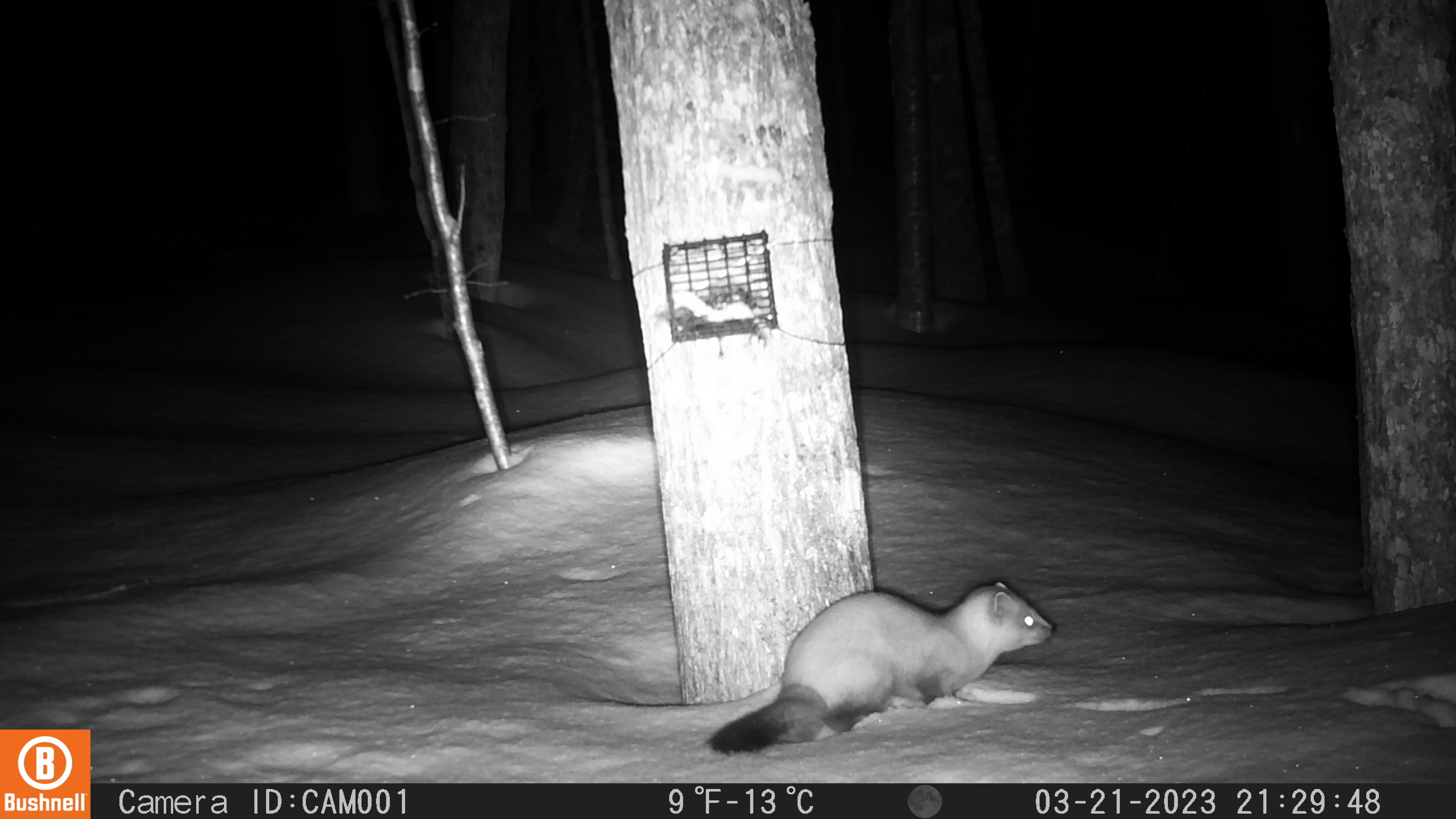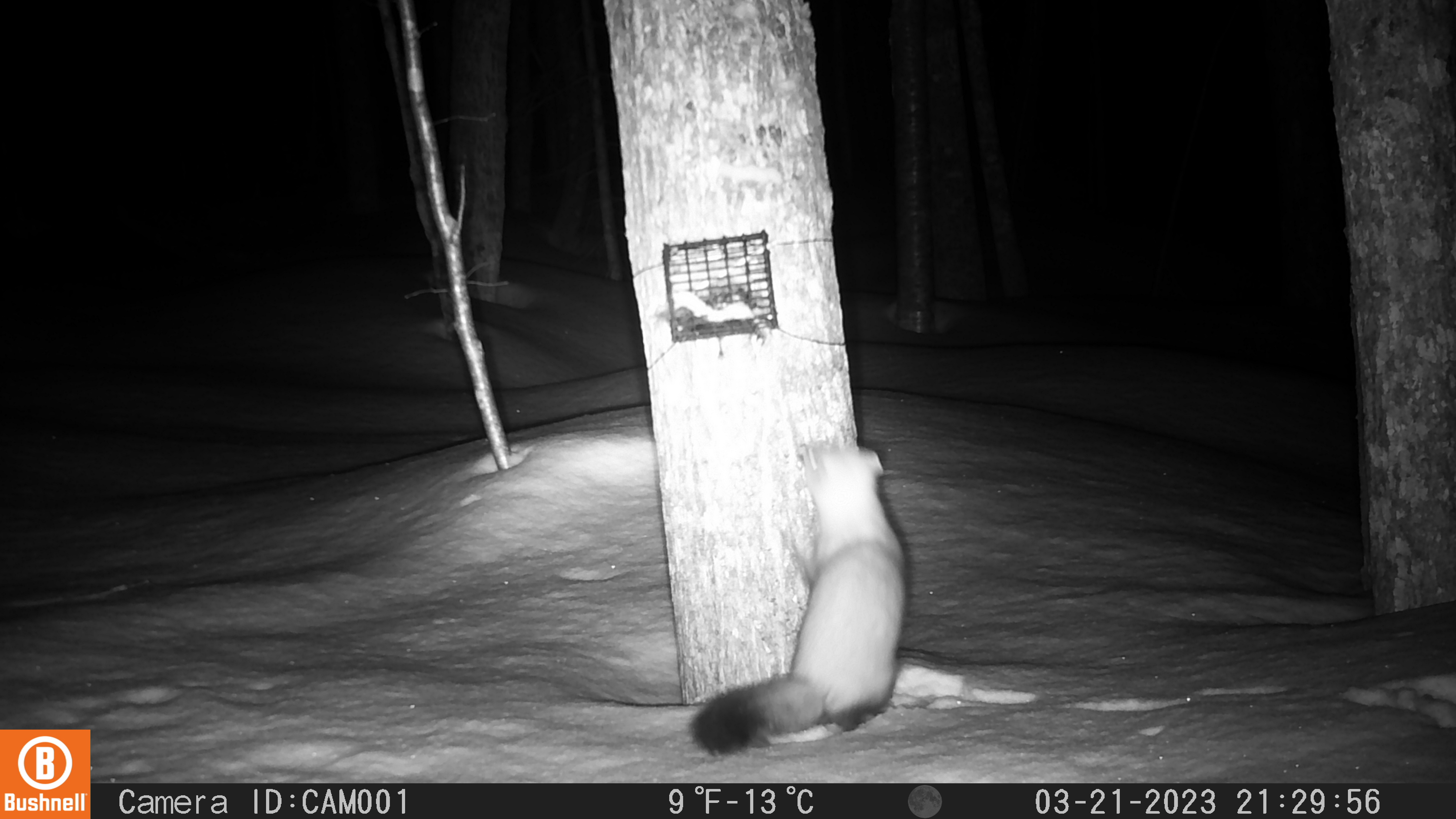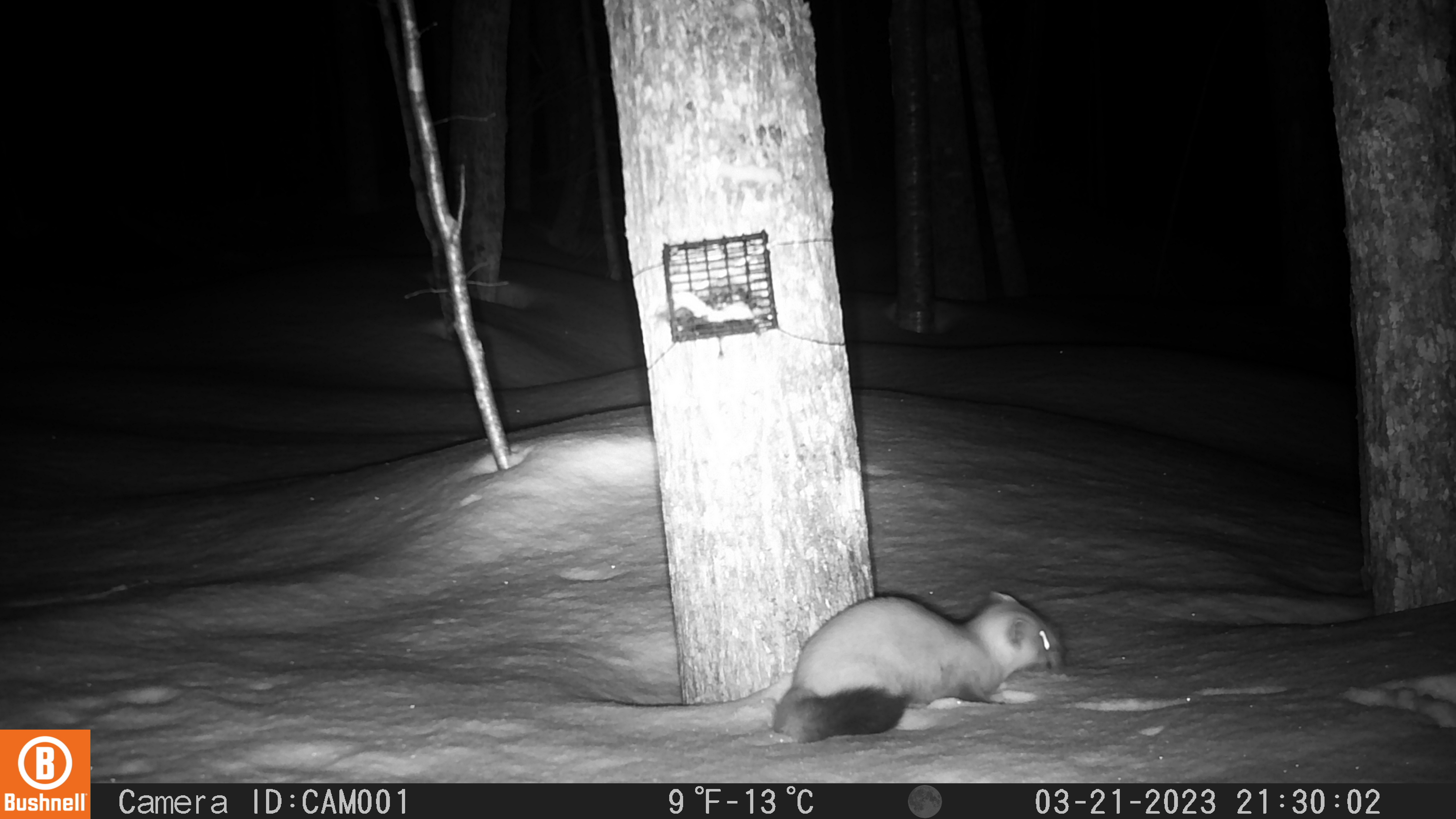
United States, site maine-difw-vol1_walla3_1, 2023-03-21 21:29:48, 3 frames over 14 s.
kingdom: Animalia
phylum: Chordata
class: Mammalia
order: Carnivora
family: Mustelidae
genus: Martes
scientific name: Martes americana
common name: american marten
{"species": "american marten (Martes americana)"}